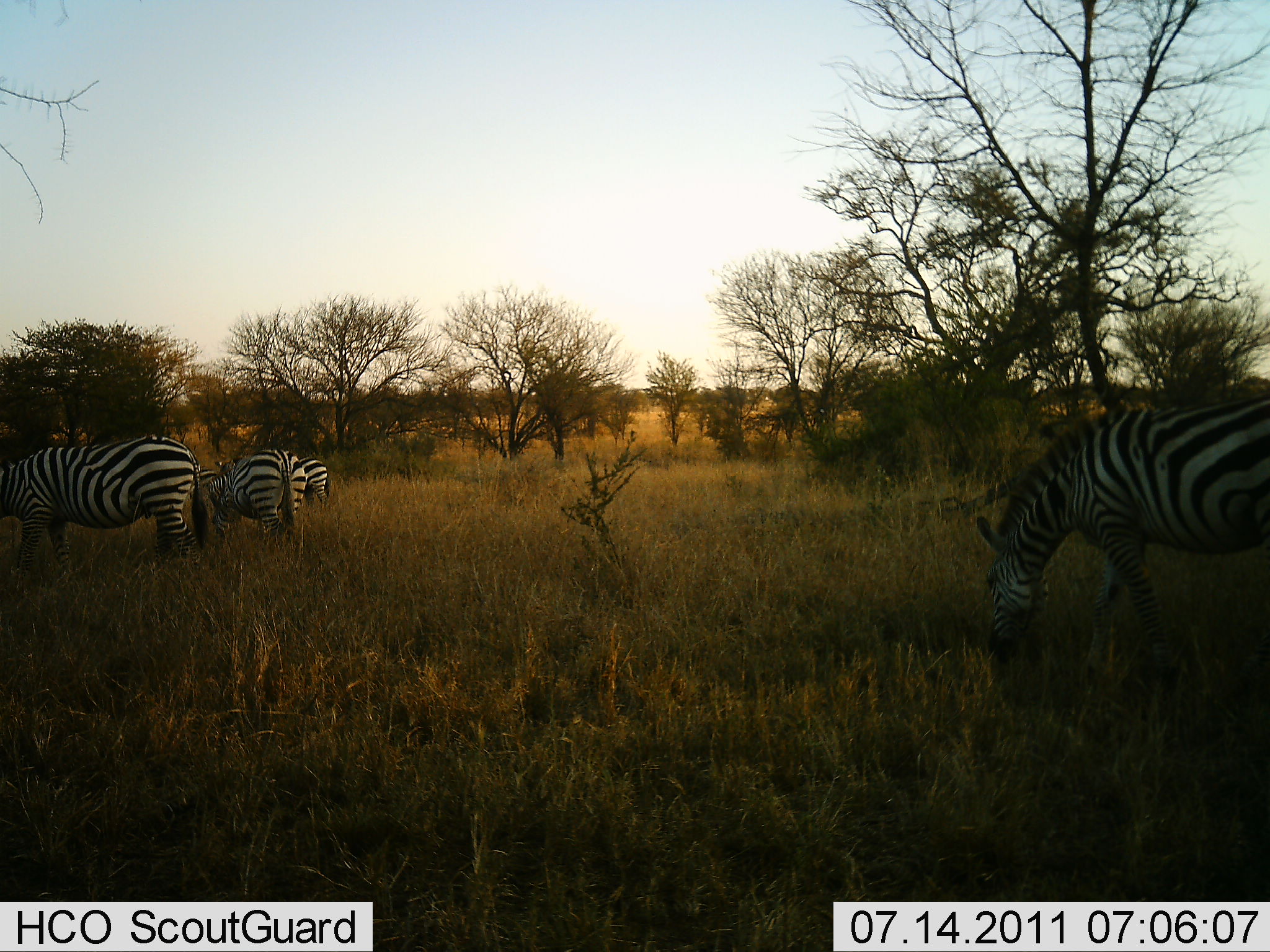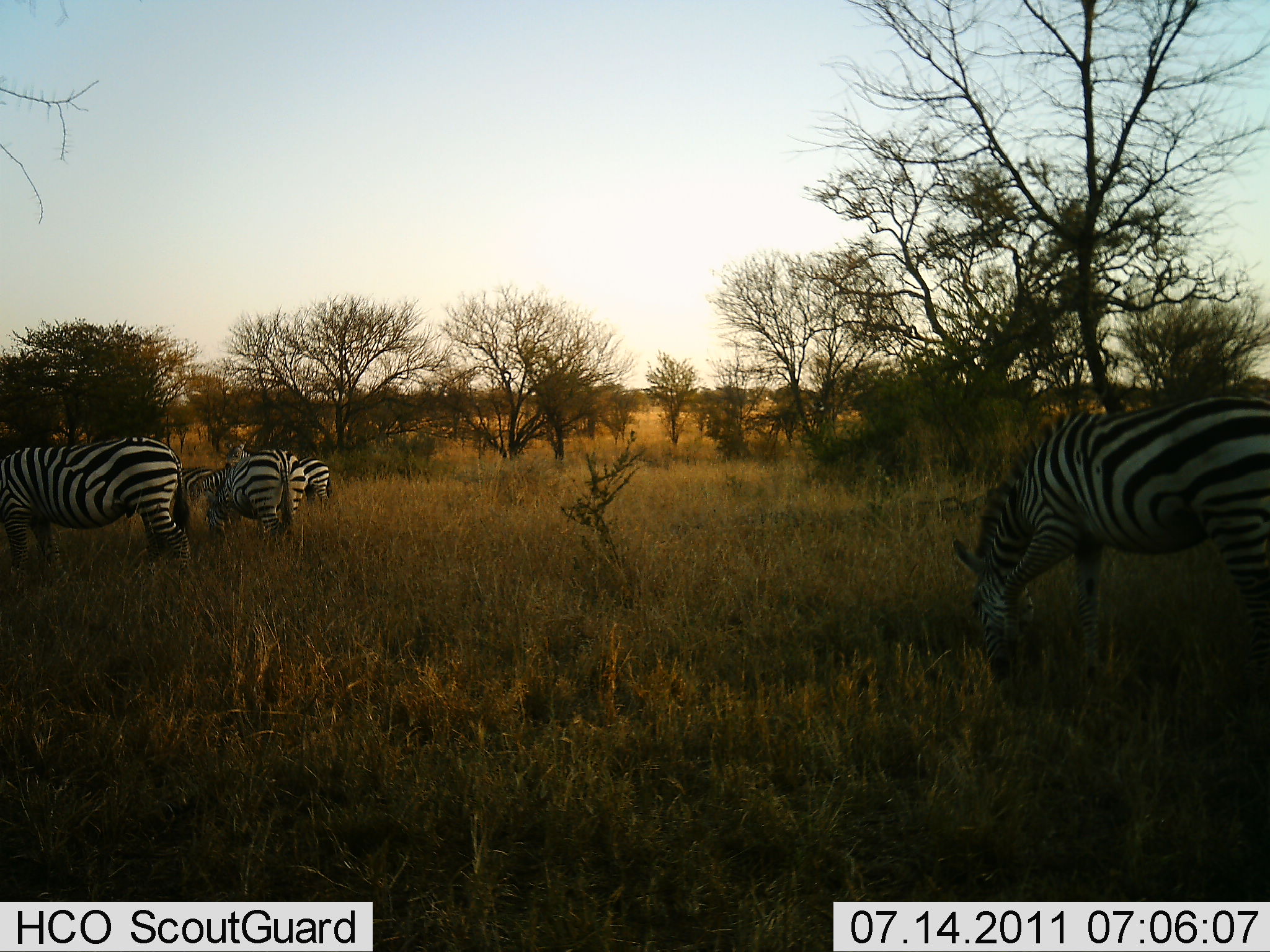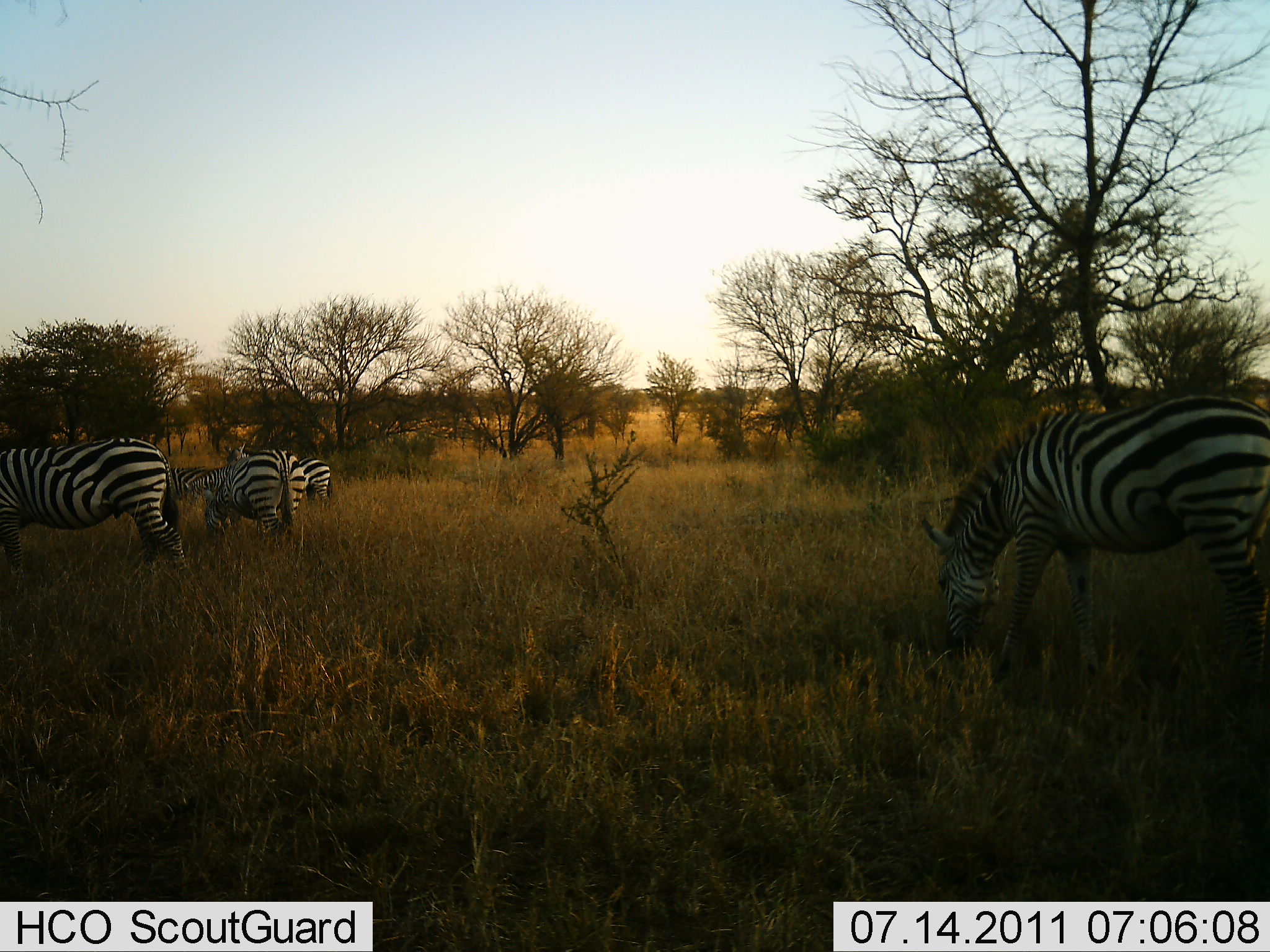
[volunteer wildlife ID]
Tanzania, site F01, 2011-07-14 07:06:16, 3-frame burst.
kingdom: Animalia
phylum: Chordata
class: Mammalia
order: Perissodactyla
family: Equidae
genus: Equus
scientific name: Equus quagga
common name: plains zebra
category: zebra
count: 4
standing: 36%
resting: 0%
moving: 18%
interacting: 0%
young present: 0%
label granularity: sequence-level